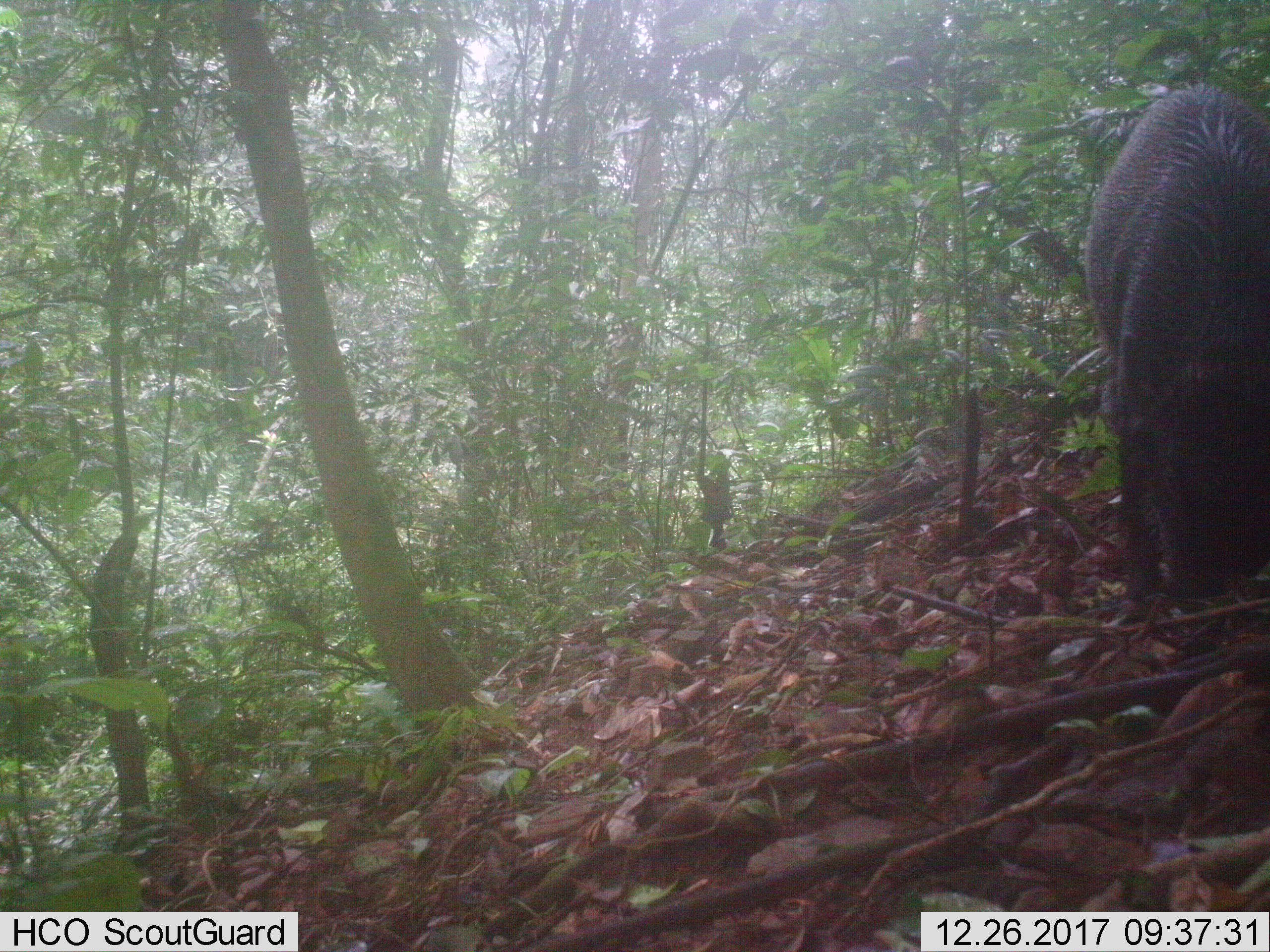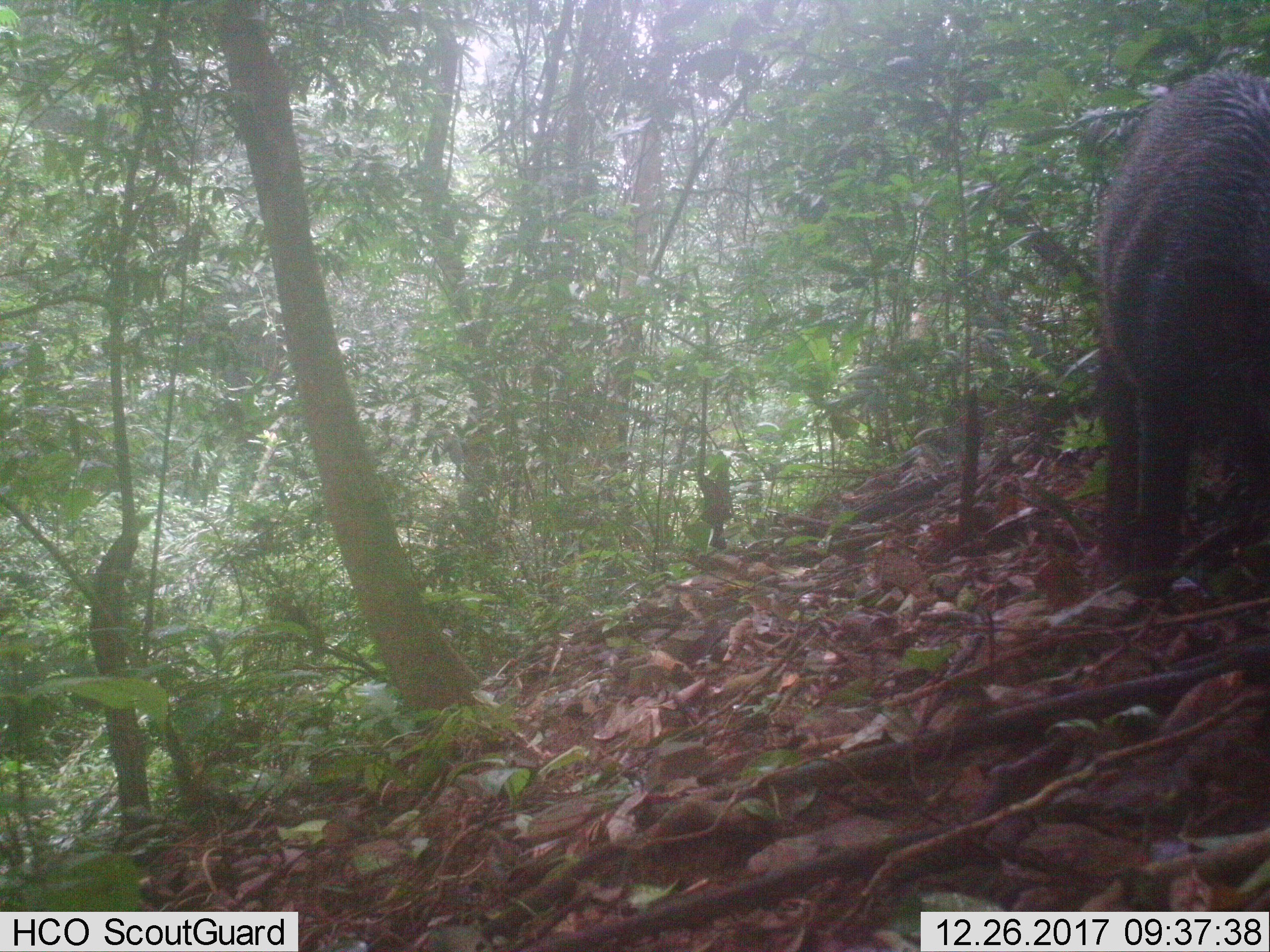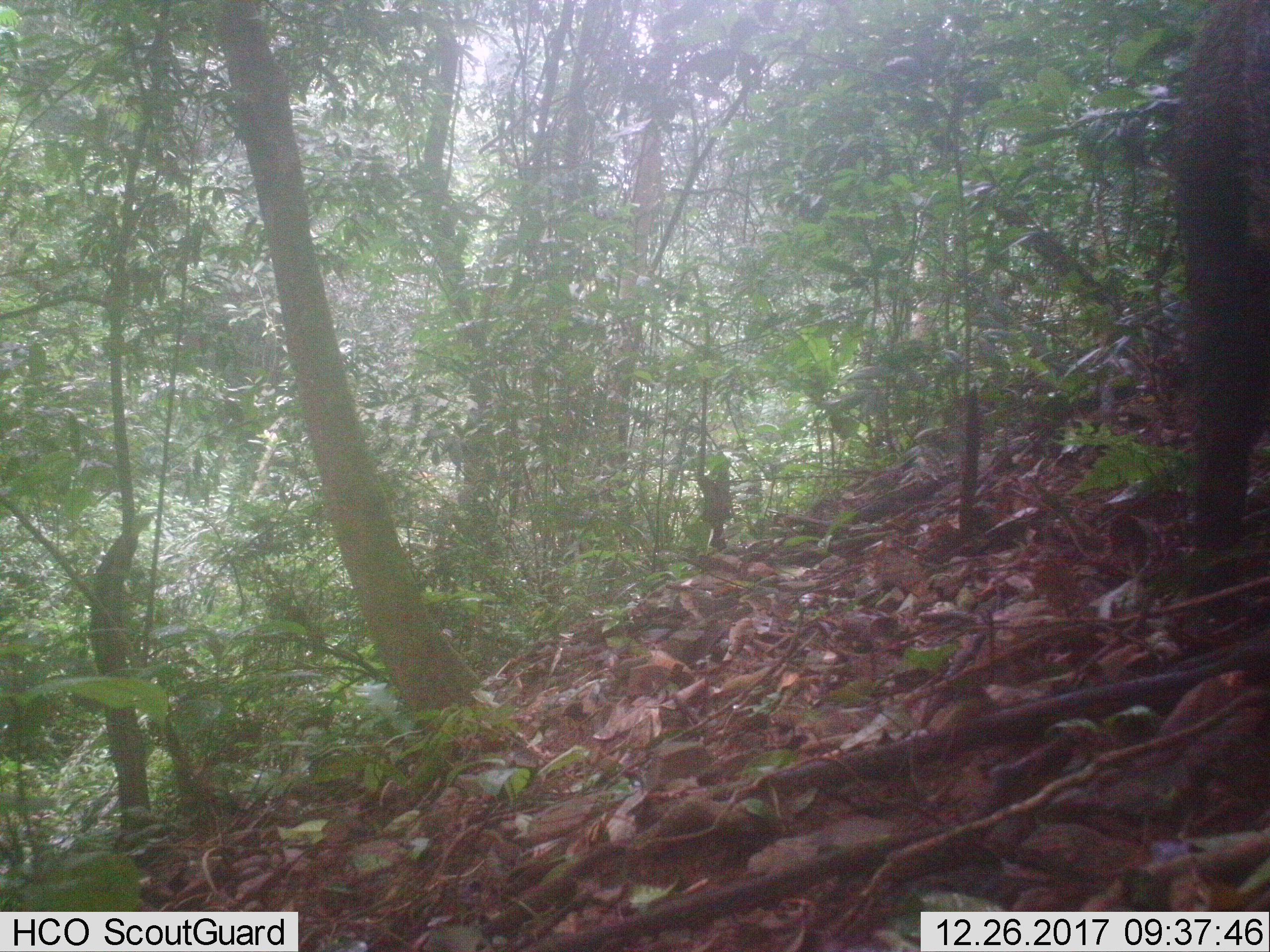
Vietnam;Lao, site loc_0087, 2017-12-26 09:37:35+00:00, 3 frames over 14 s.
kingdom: Animalia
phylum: Chordata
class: Mammalia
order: Artiodactyla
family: Suidae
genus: Sus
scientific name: Sus scrofa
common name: eurasian wild pig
Eurasian wild pig (Sus scrofa). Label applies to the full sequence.